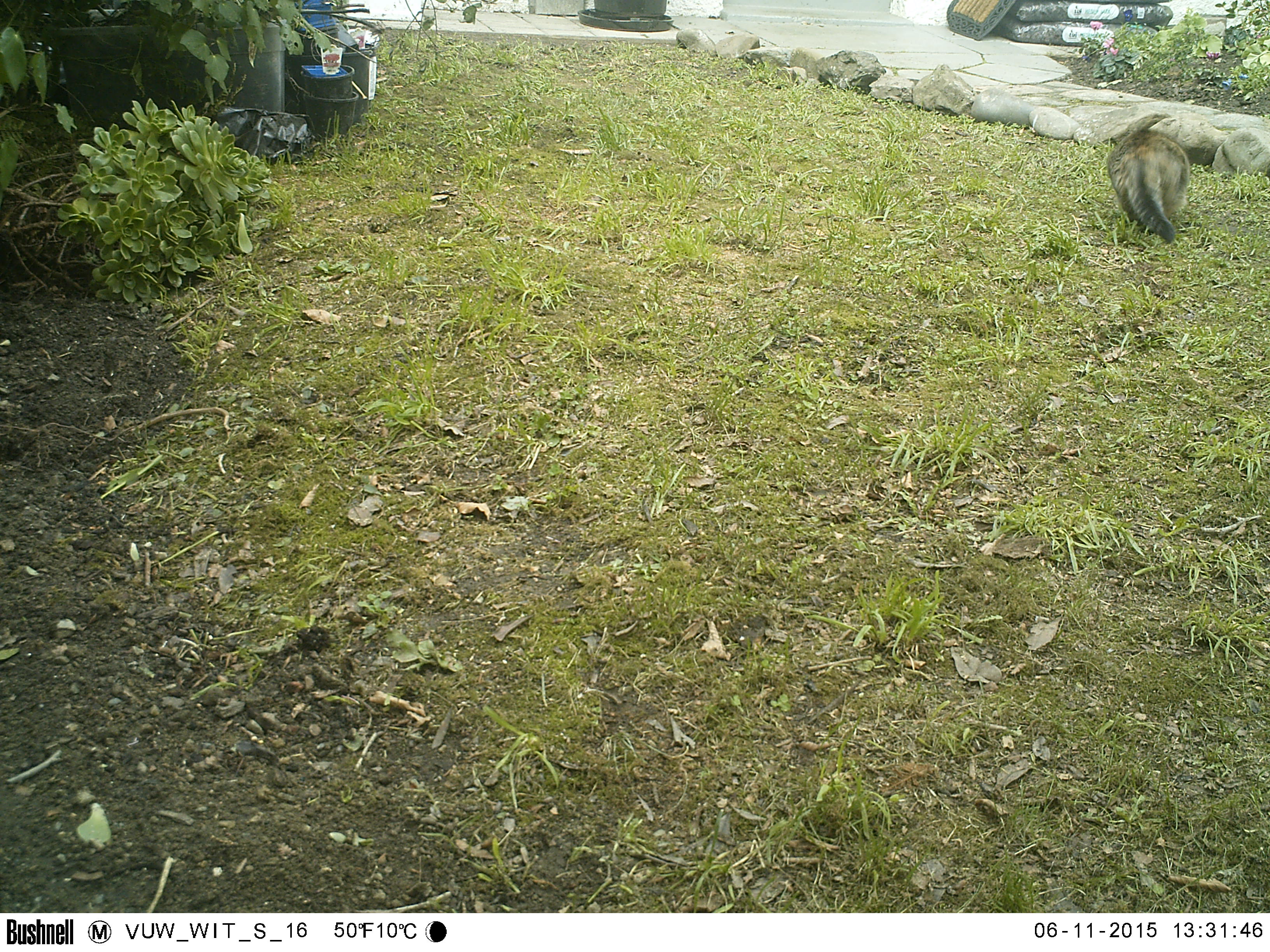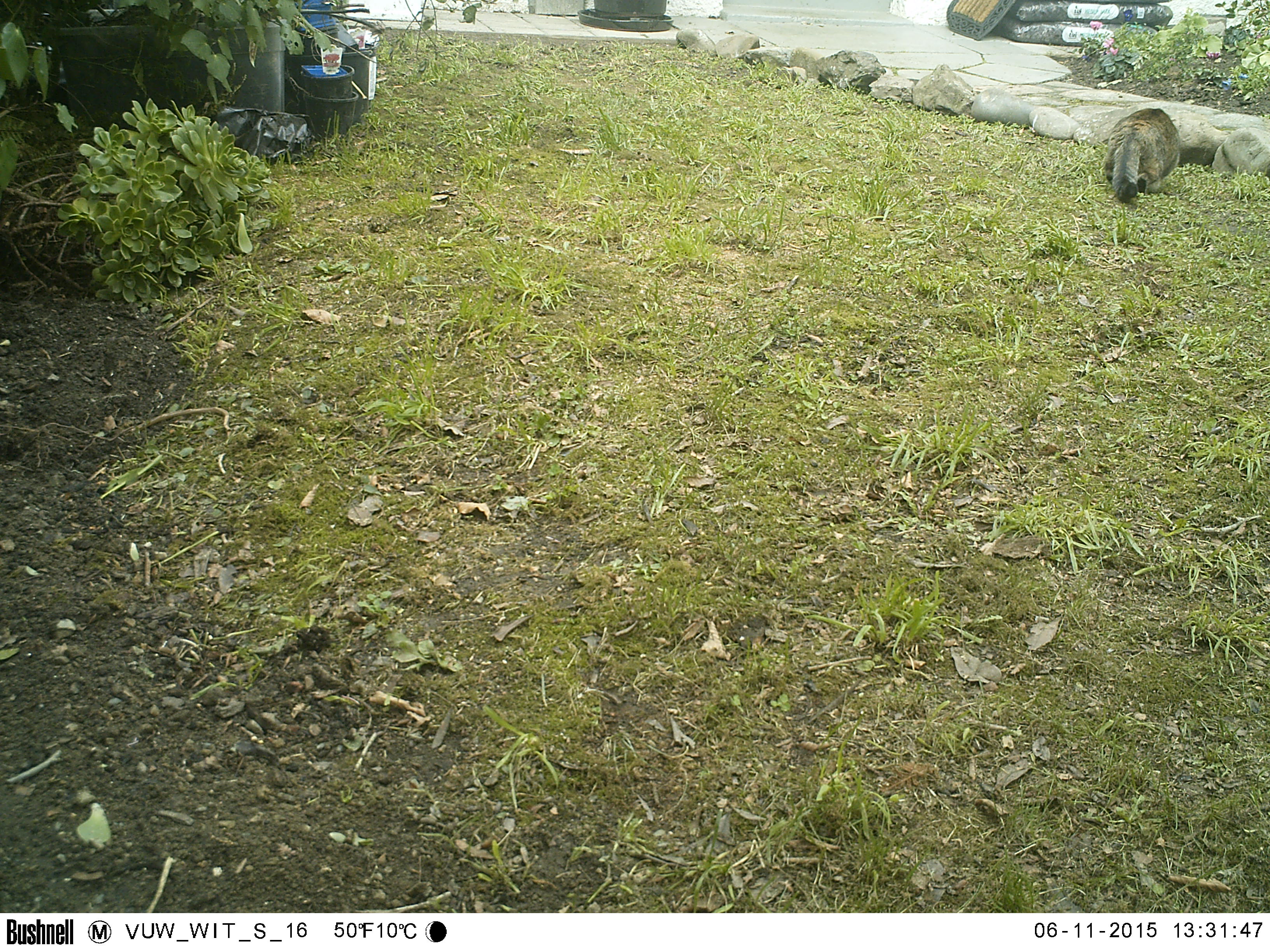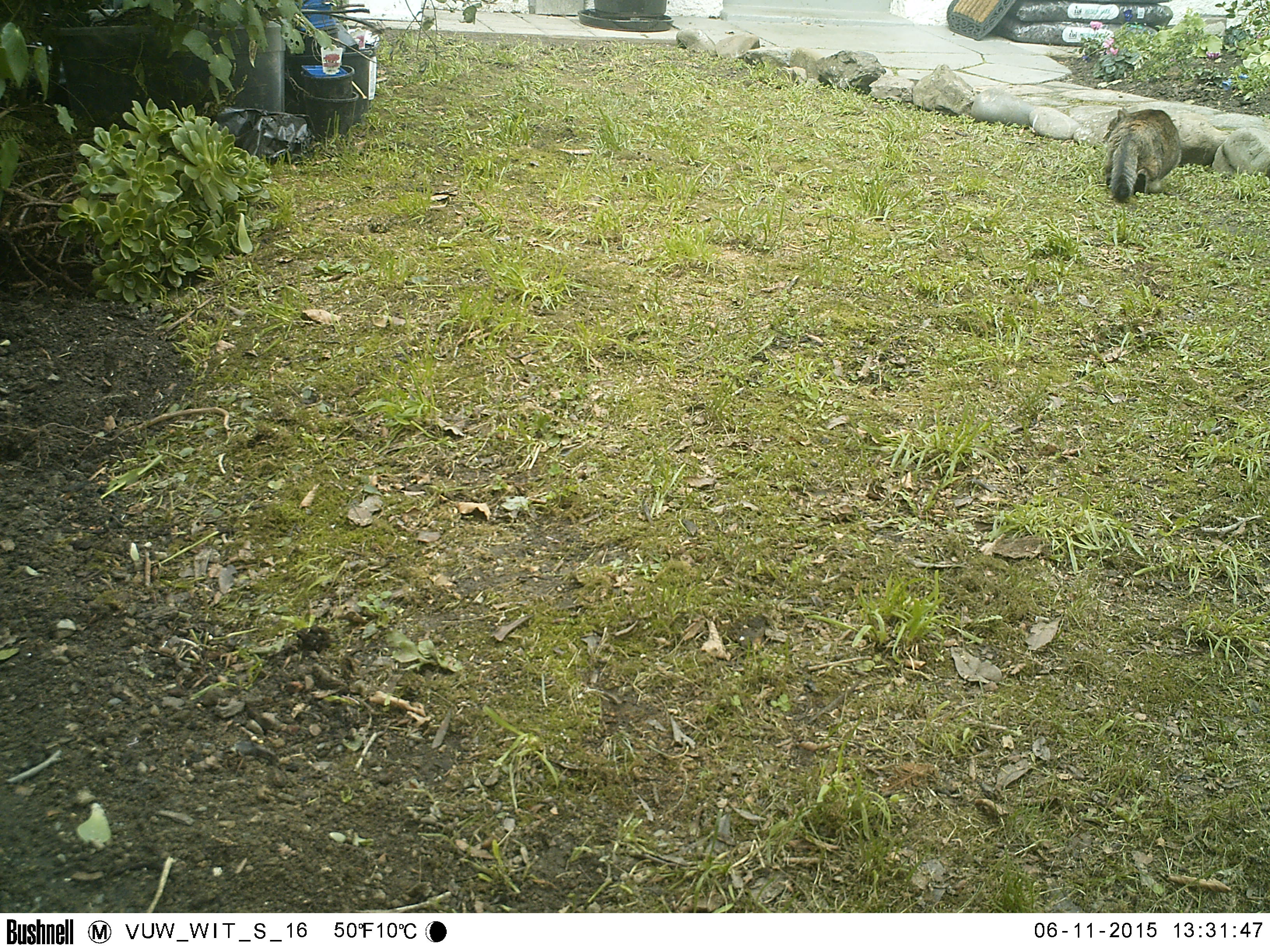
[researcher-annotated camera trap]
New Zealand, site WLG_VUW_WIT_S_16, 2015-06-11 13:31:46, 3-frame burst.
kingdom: Animalia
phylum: Chordata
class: Mammalia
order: Carnivora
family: Felidae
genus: Felis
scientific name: Felis catus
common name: domestic cat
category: cat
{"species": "cat (domestic cat) (Felis catus)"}